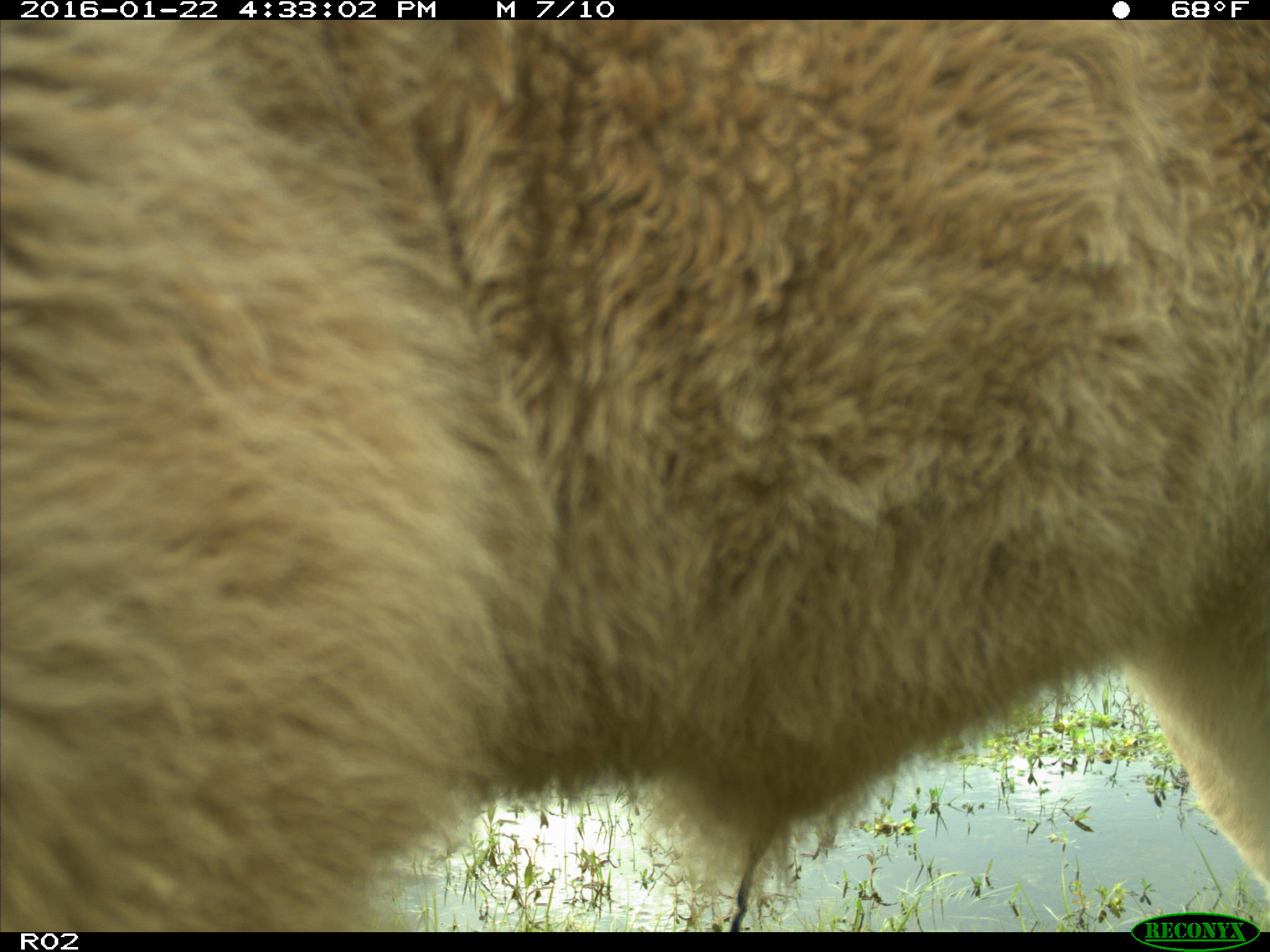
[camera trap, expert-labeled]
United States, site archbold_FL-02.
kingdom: Animalia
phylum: Chordata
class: Mammalia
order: Artiodactyla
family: Bovidae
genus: Bos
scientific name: Bos taurus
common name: domestic cow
Bos taurus (domestic cow).